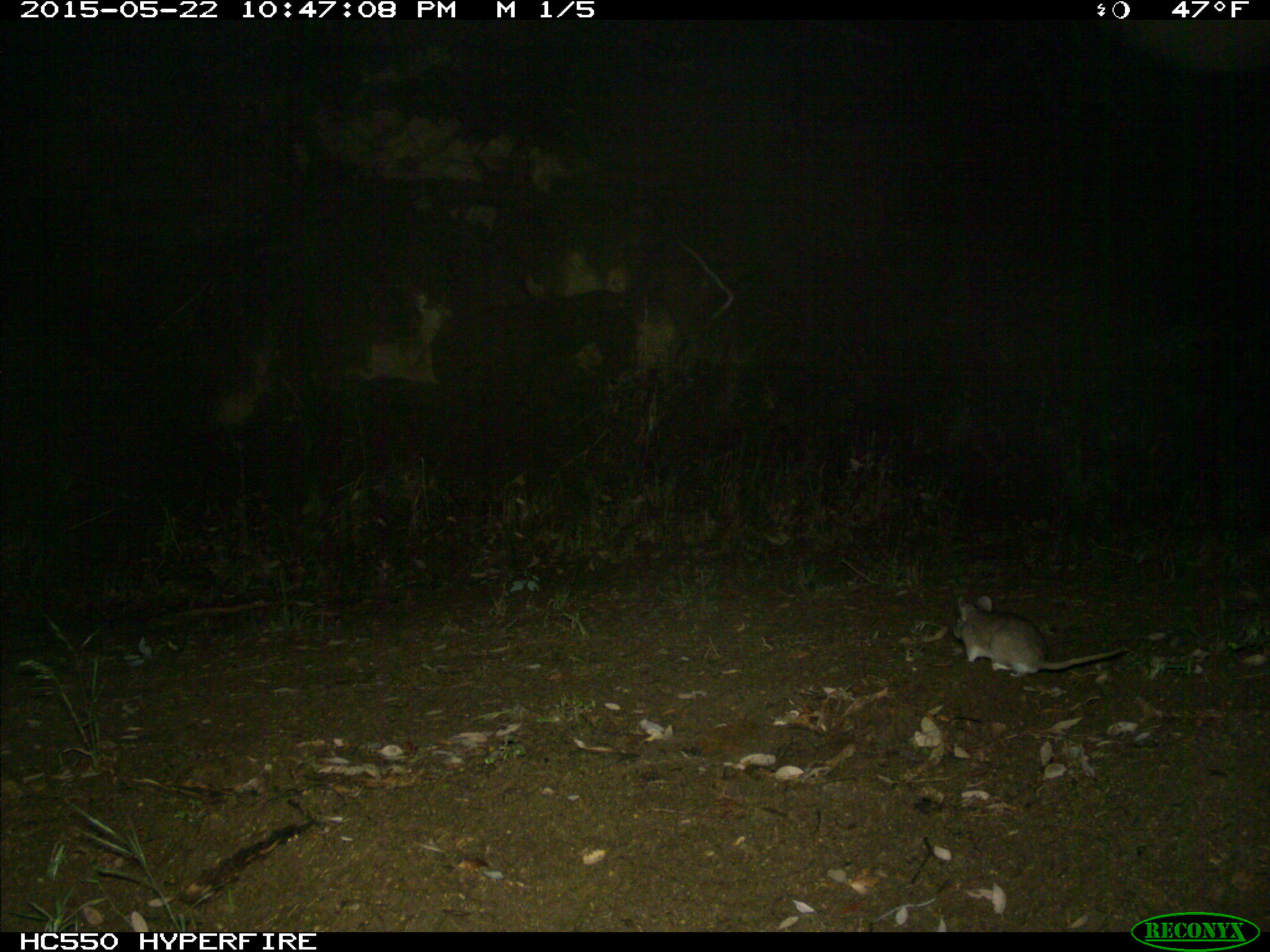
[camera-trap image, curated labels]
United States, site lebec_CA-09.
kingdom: Animalia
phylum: Chordata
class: Mammalia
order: Rodentia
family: Cricetidae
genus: Neotoma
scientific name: Neotoma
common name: pack rat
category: unidentified pack rat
Unidentified pack rat (pack rat) (Neotoma).